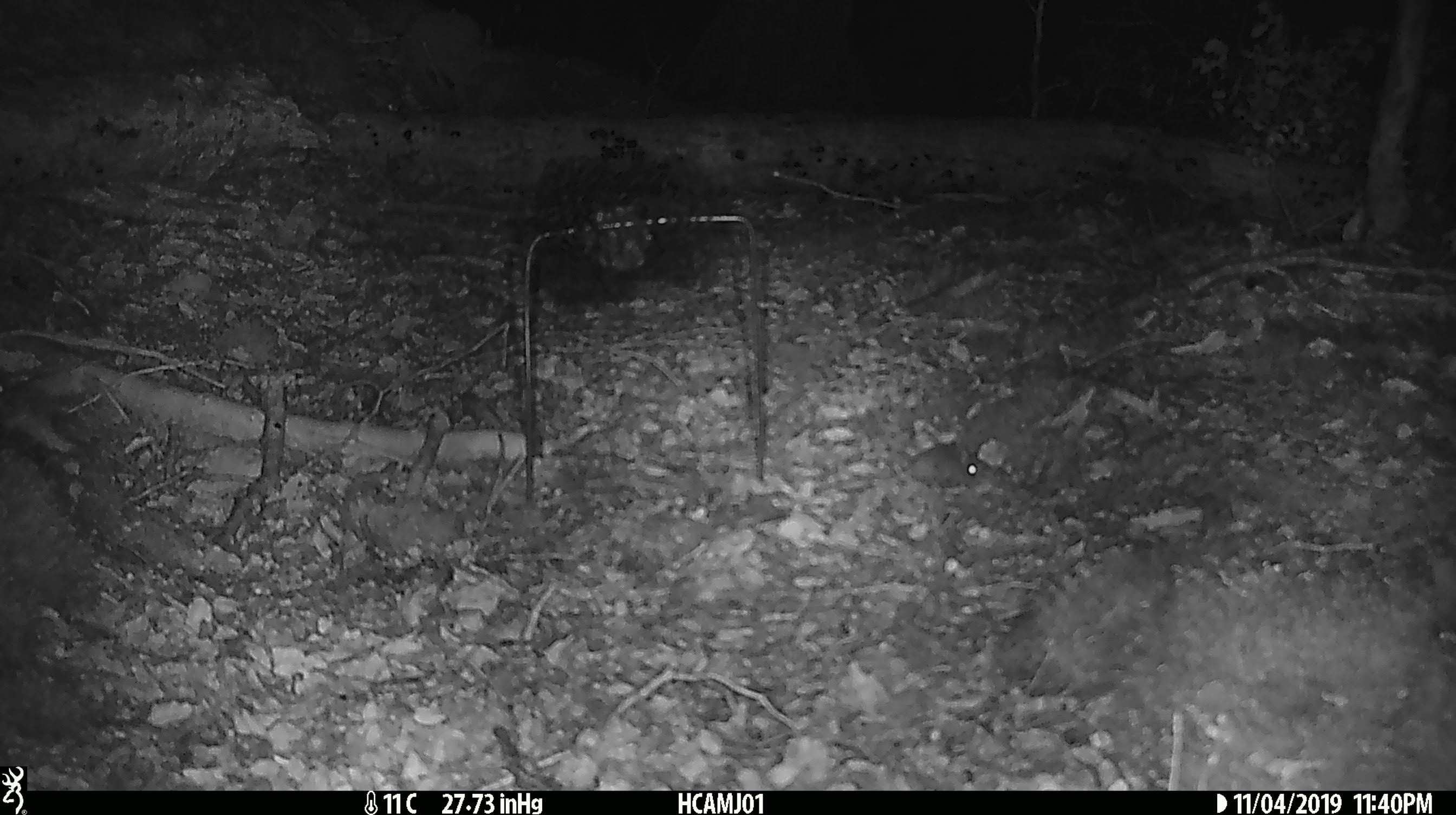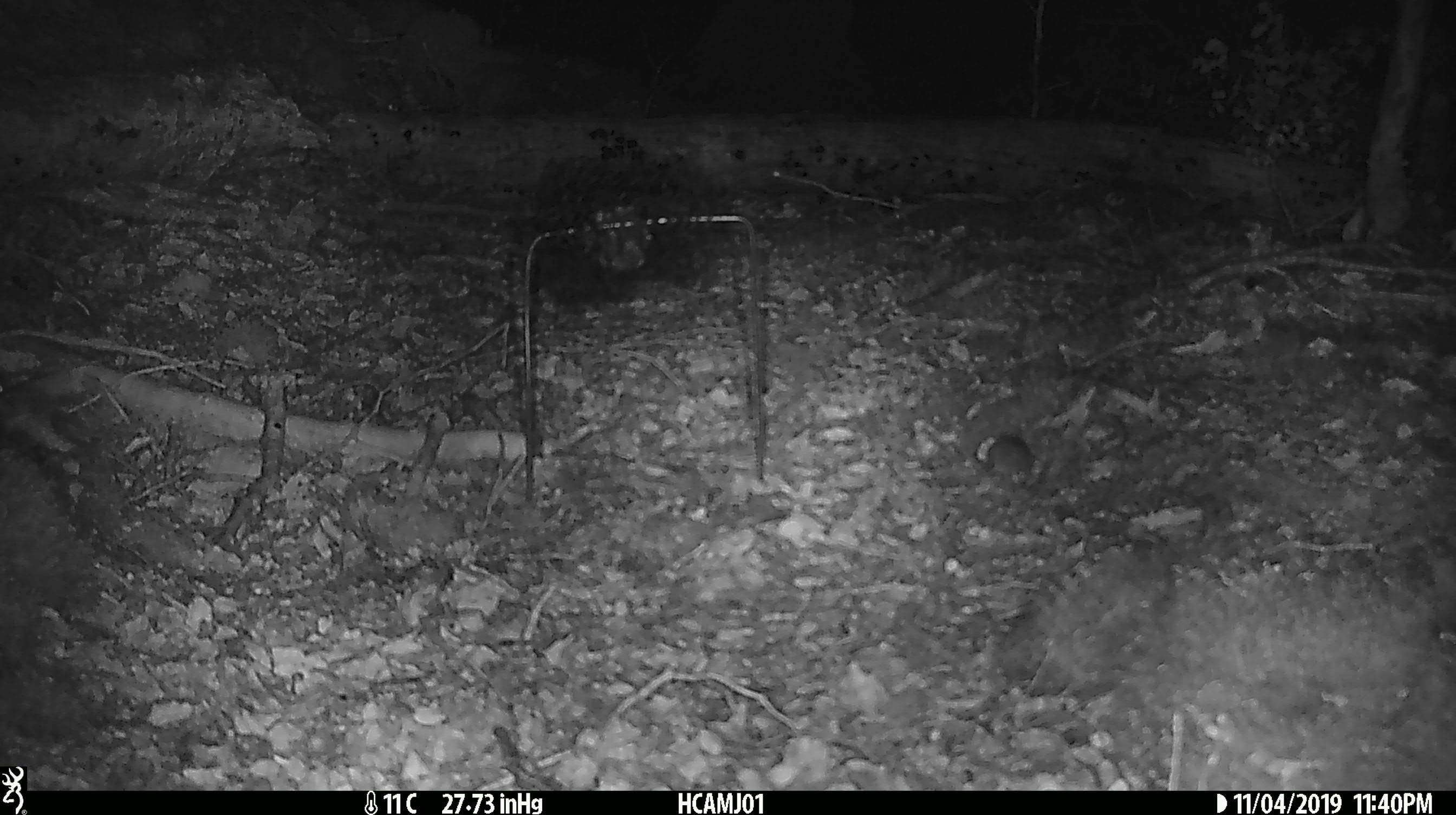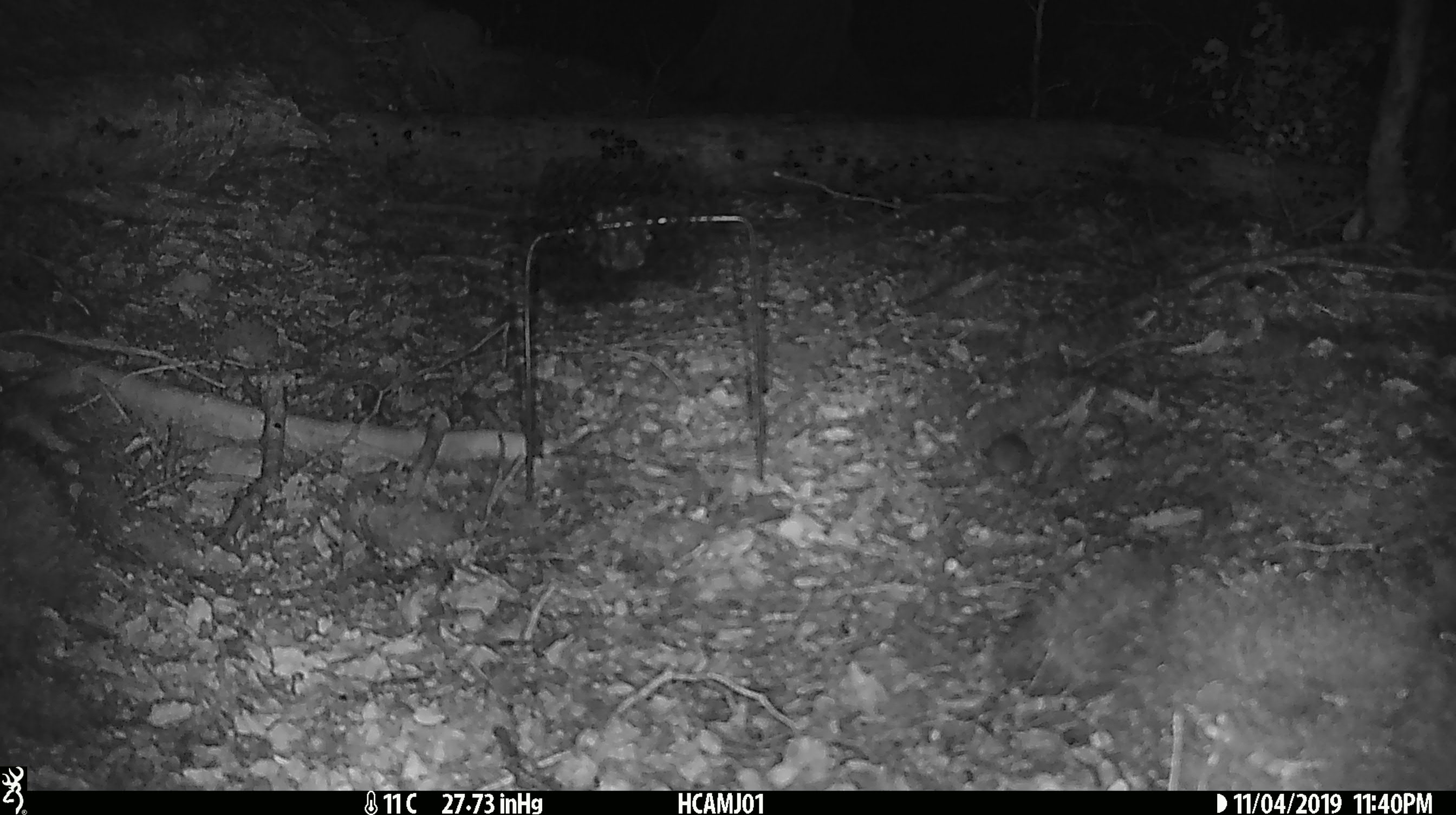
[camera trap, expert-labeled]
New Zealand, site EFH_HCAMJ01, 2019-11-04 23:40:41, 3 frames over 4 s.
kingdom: Animalia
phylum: Chordata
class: Mammalia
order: Rodentia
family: Muridae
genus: Mus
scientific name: Mus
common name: mouse